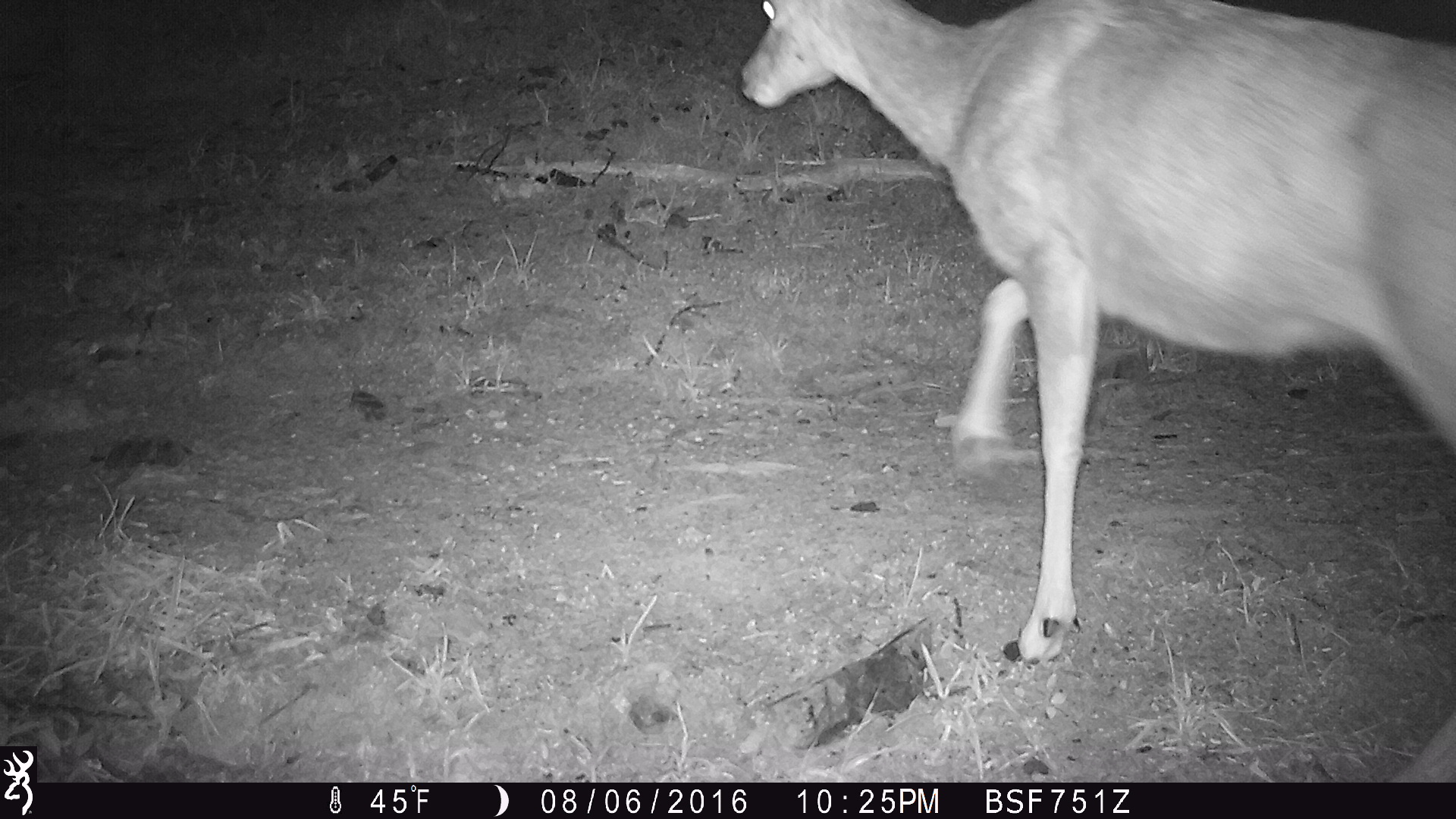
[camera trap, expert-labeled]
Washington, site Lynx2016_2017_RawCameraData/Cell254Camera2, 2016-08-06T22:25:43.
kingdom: Animalia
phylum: Chordata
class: Mammalia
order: Artiodactyla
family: Cervidae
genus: Odocoileus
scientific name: Odocoileus hemionus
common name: mule deer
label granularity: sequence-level